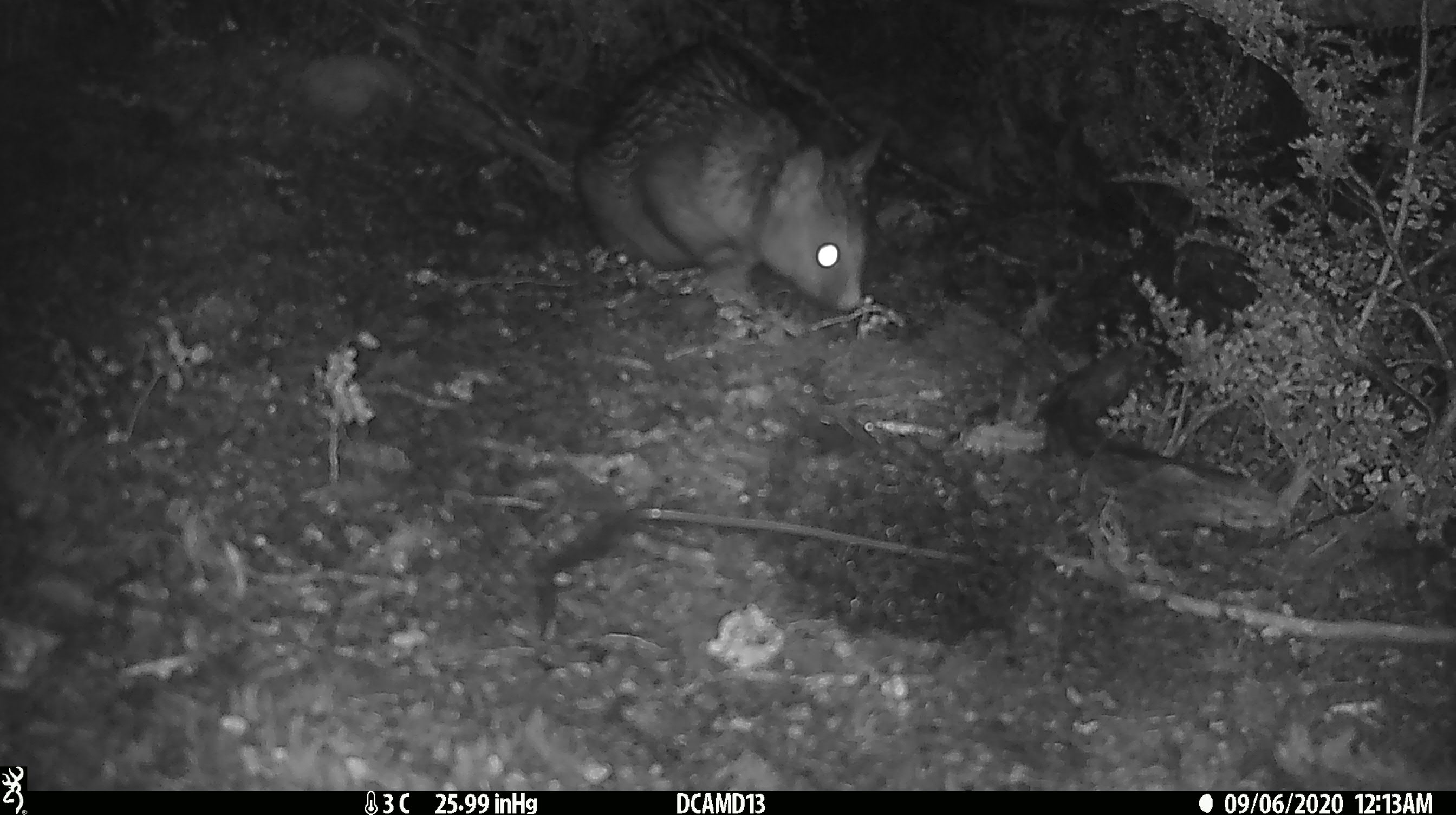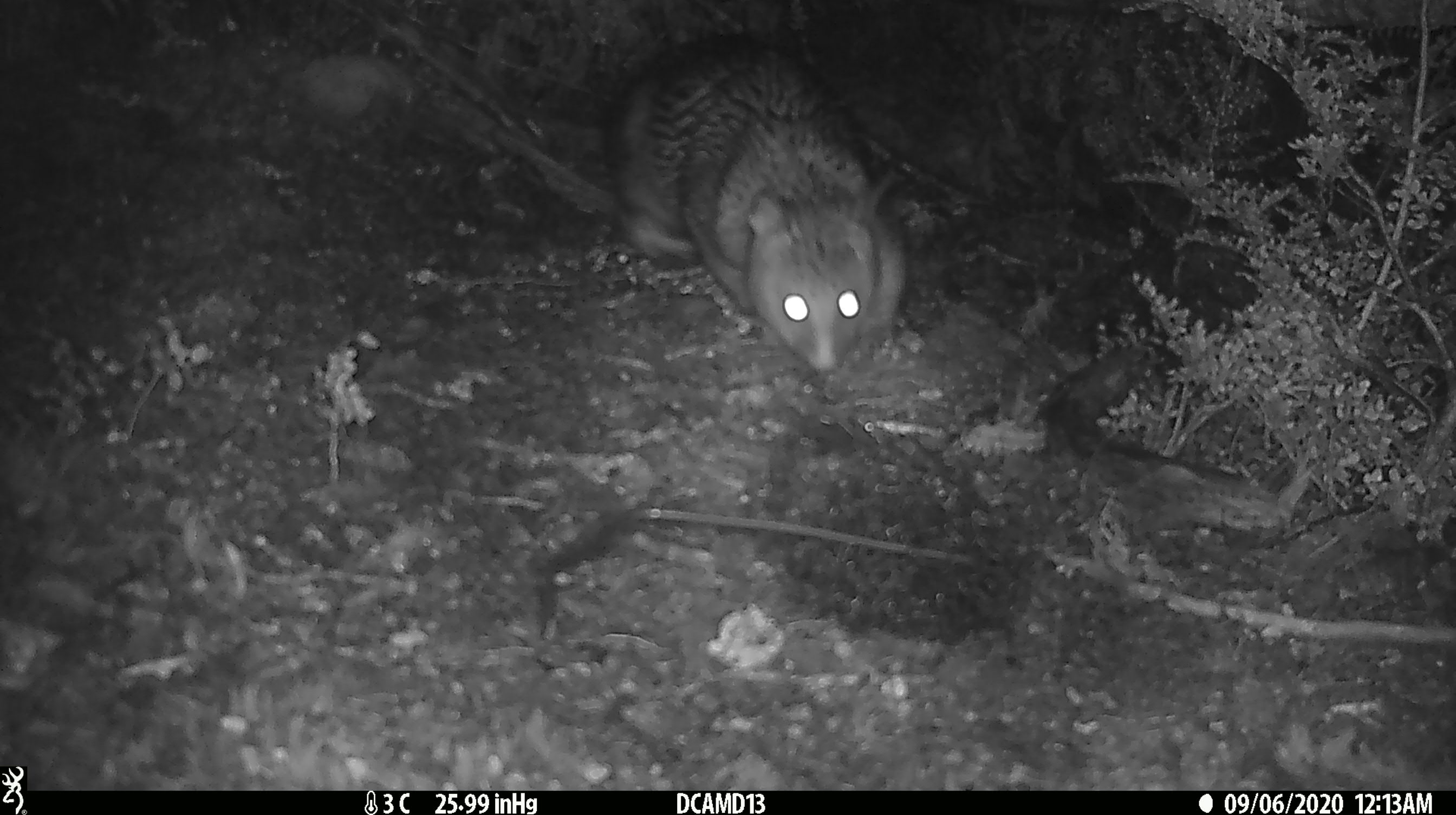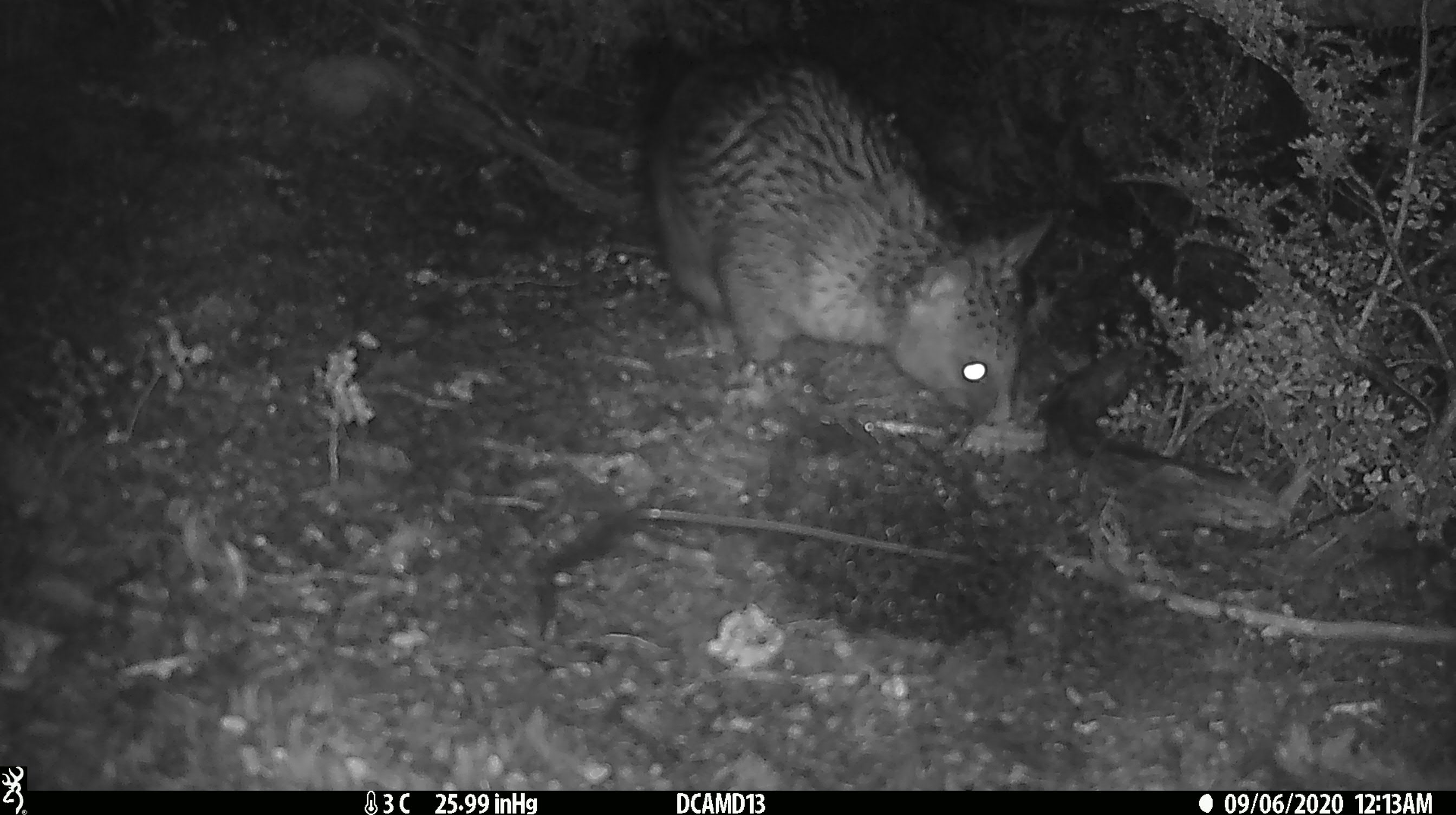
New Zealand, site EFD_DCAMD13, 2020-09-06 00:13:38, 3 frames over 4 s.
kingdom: Animalia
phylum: Chordata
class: Mammalia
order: Diprotodontia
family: Phalangeridae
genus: Trichosurus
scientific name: Trichosurus vulpecula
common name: common brushtail possum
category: possum